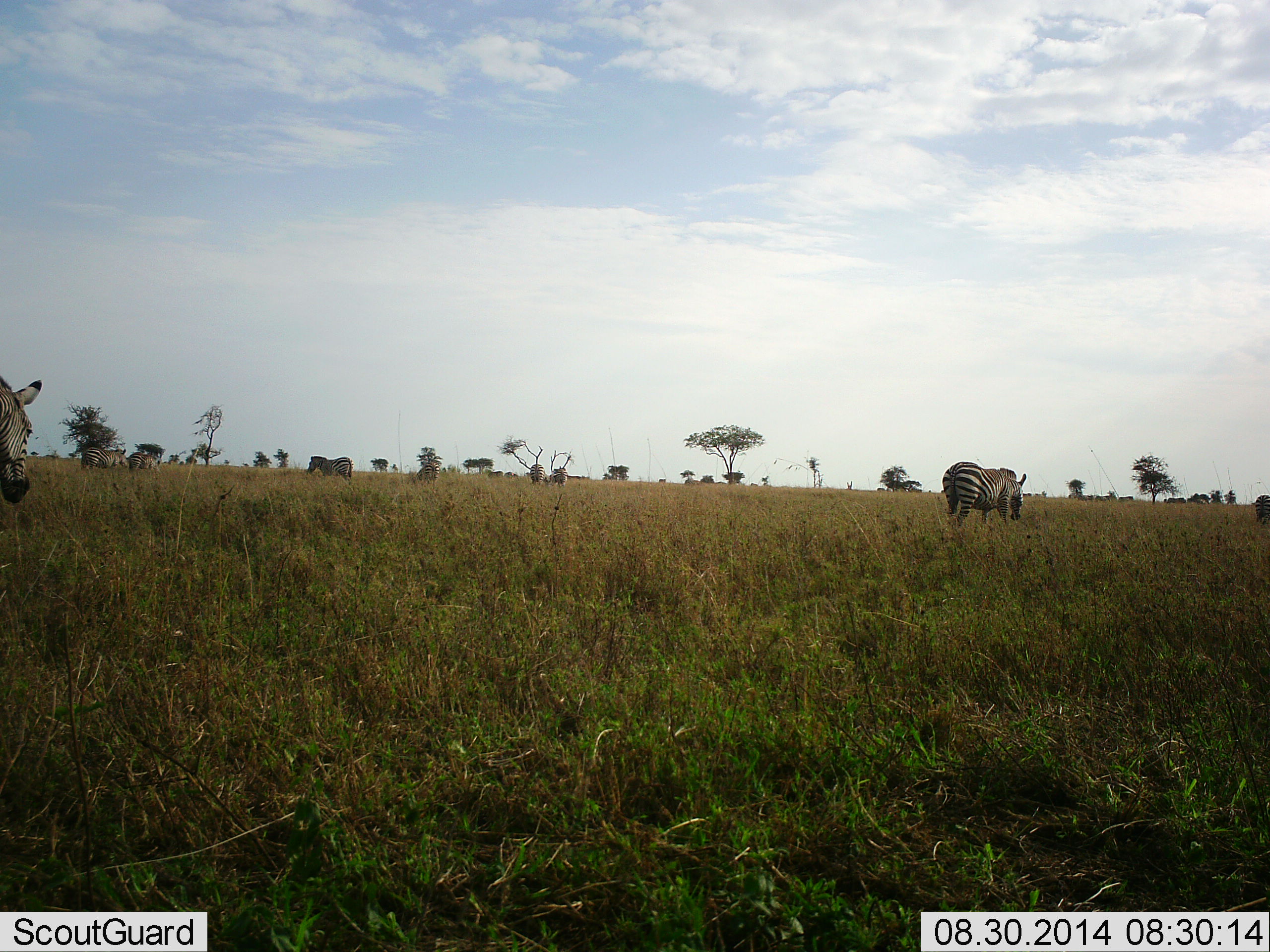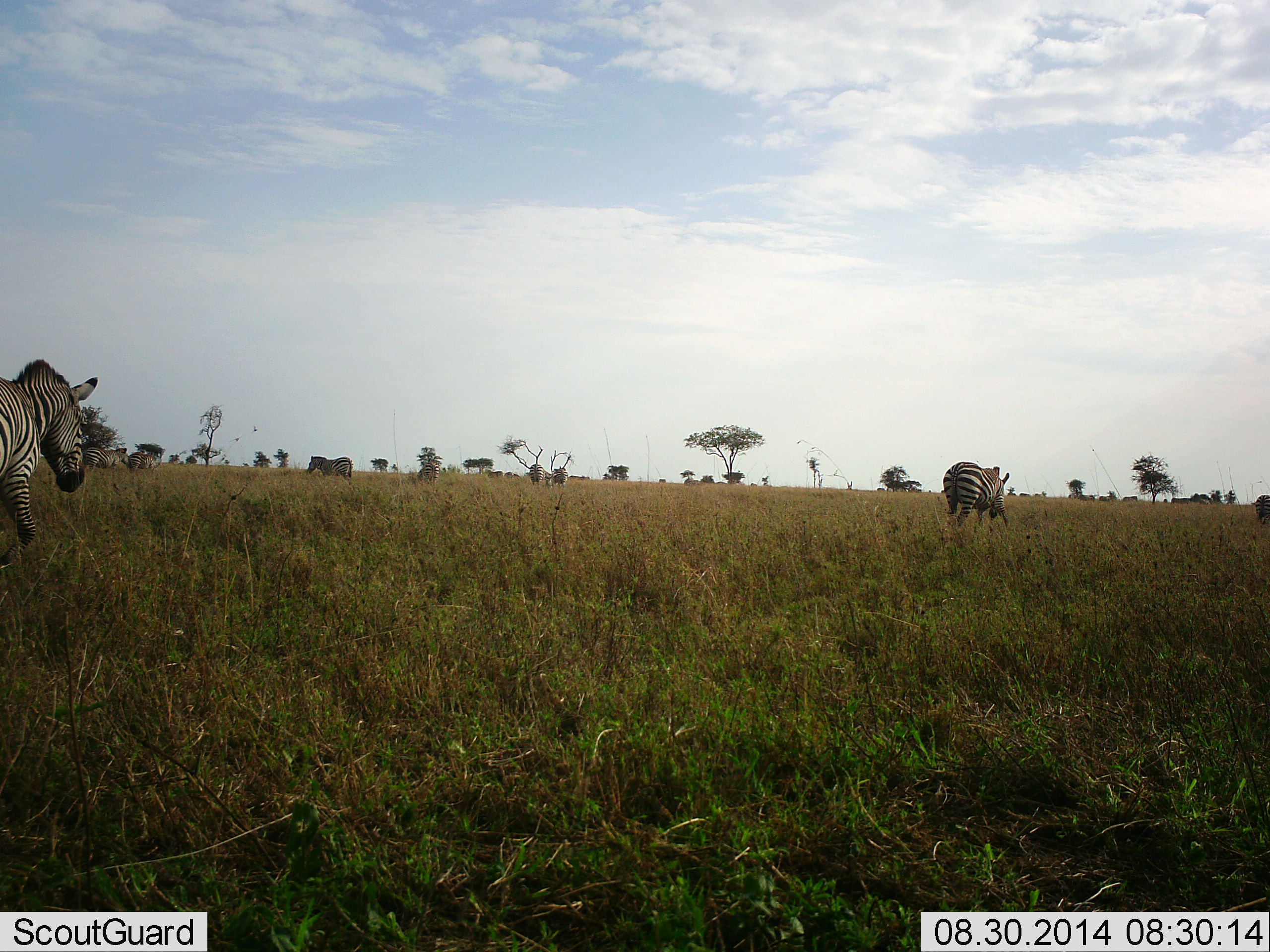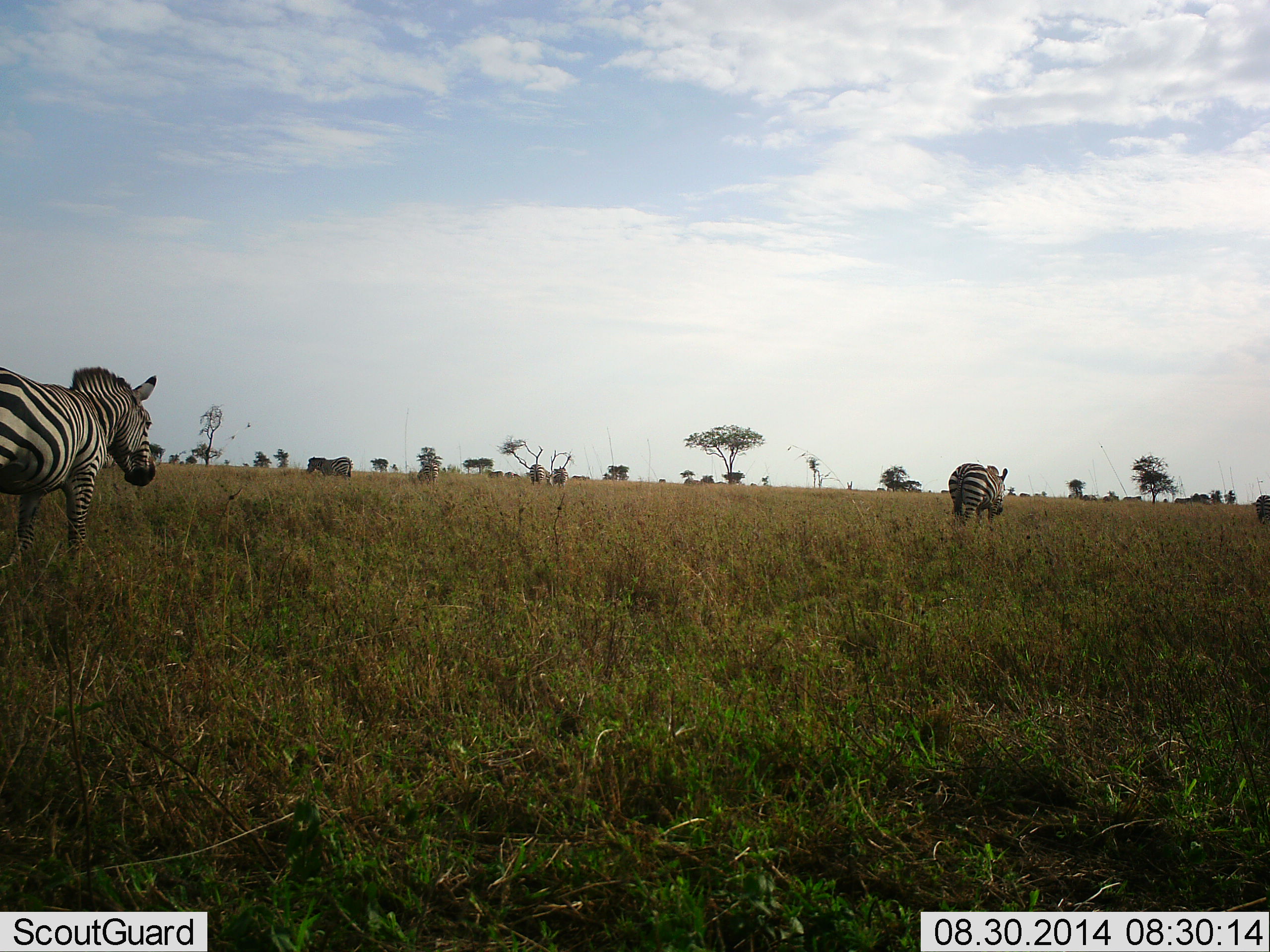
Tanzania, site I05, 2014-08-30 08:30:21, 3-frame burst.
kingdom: Animalia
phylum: Chordata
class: Mammalia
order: Perissodactyla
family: Equidae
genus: Equus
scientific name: Equus quagga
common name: plains zebra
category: zebra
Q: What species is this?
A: Zebra (plains zebra) (Equus quagga).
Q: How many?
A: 5.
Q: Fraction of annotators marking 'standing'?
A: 50%.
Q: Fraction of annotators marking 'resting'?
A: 10%.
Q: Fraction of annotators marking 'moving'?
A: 70%.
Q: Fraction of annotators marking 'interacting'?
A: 0%.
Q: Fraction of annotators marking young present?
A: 0%.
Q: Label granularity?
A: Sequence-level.